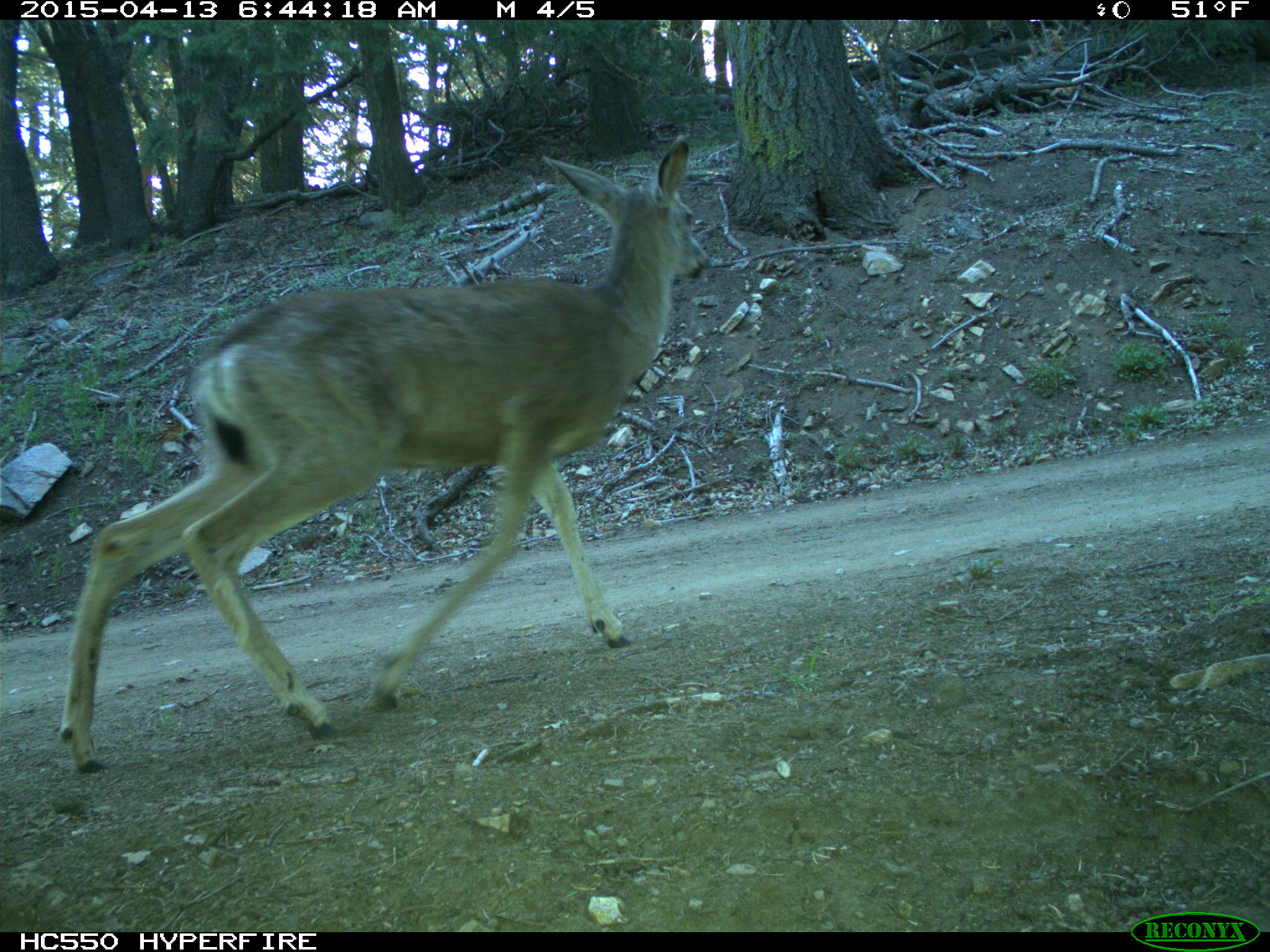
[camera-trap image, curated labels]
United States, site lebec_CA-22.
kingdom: Animalia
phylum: Chordata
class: Mammalia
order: Artiodactyla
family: Cervidae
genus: Odocoileus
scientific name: Odocoileus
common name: deer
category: unidentified deer